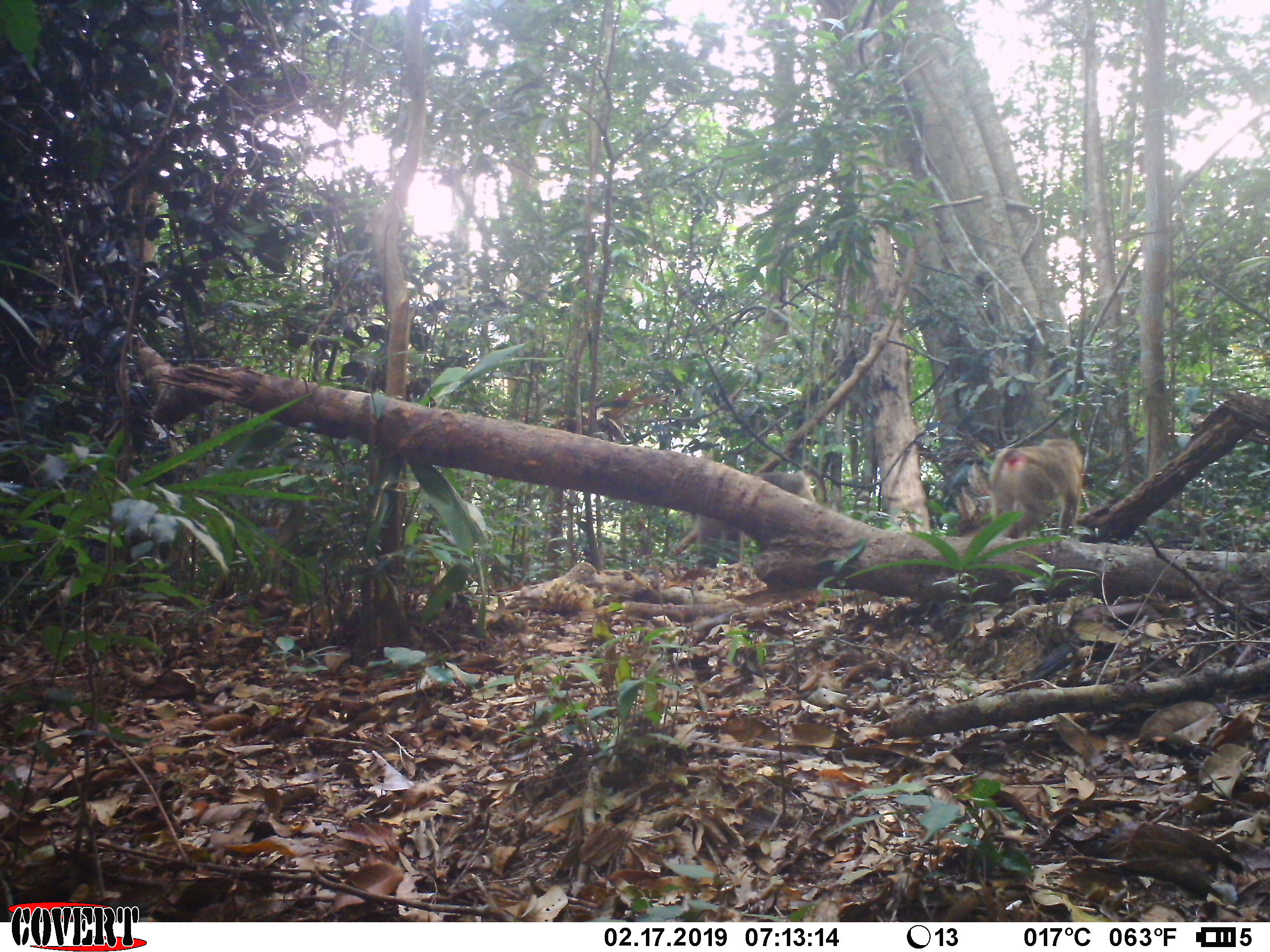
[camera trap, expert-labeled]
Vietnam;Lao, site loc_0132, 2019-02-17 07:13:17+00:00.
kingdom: Animalia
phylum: Chordata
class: Mammalia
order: Primates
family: Cercopithecidae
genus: Macaca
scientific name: Macaca nemestrina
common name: pig-tailed macaque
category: pig tailed macaque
Pig tailed macaque (pig-tailed macaque) (Macaca nemestrina). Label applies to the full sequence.